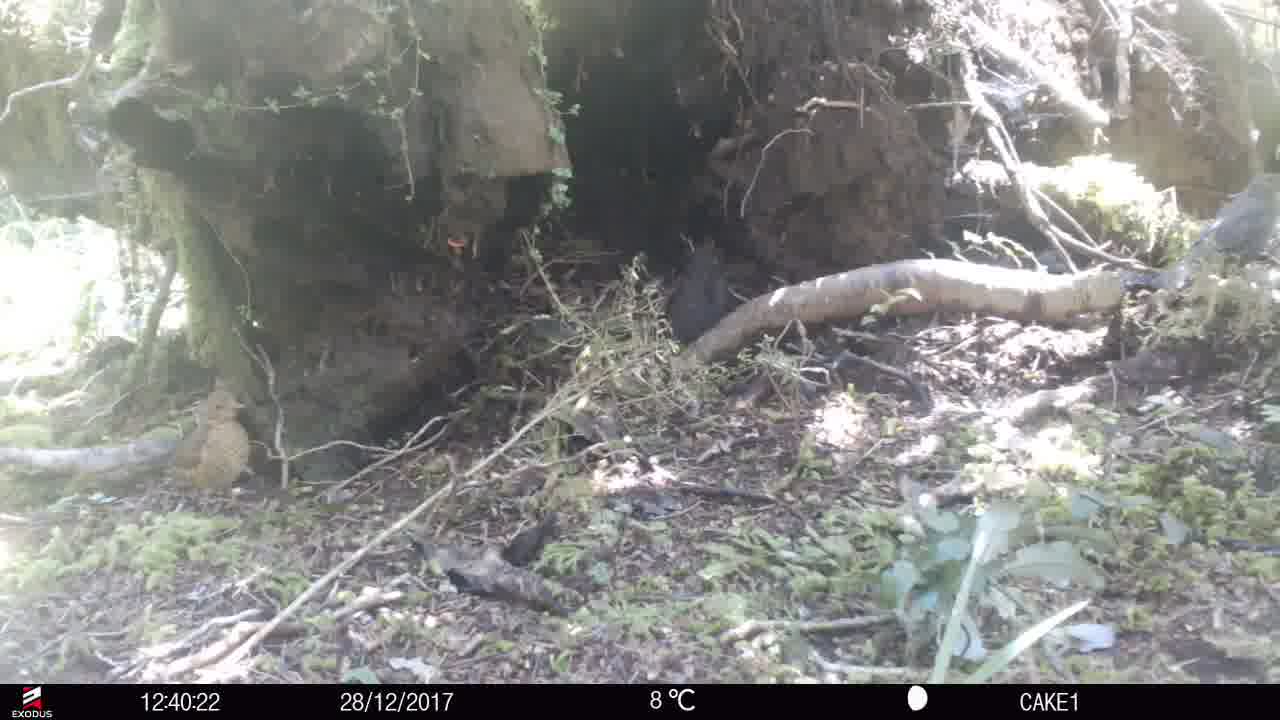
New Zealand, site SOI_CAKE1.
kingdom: Animalia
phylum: Chordata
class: Aves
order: Passeriformes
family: Turdidae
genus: Turdus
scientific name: Turdus merula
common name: eurasian blackbird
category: blackbird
Blackbird (eurasian blackbird) (Turdus merula).